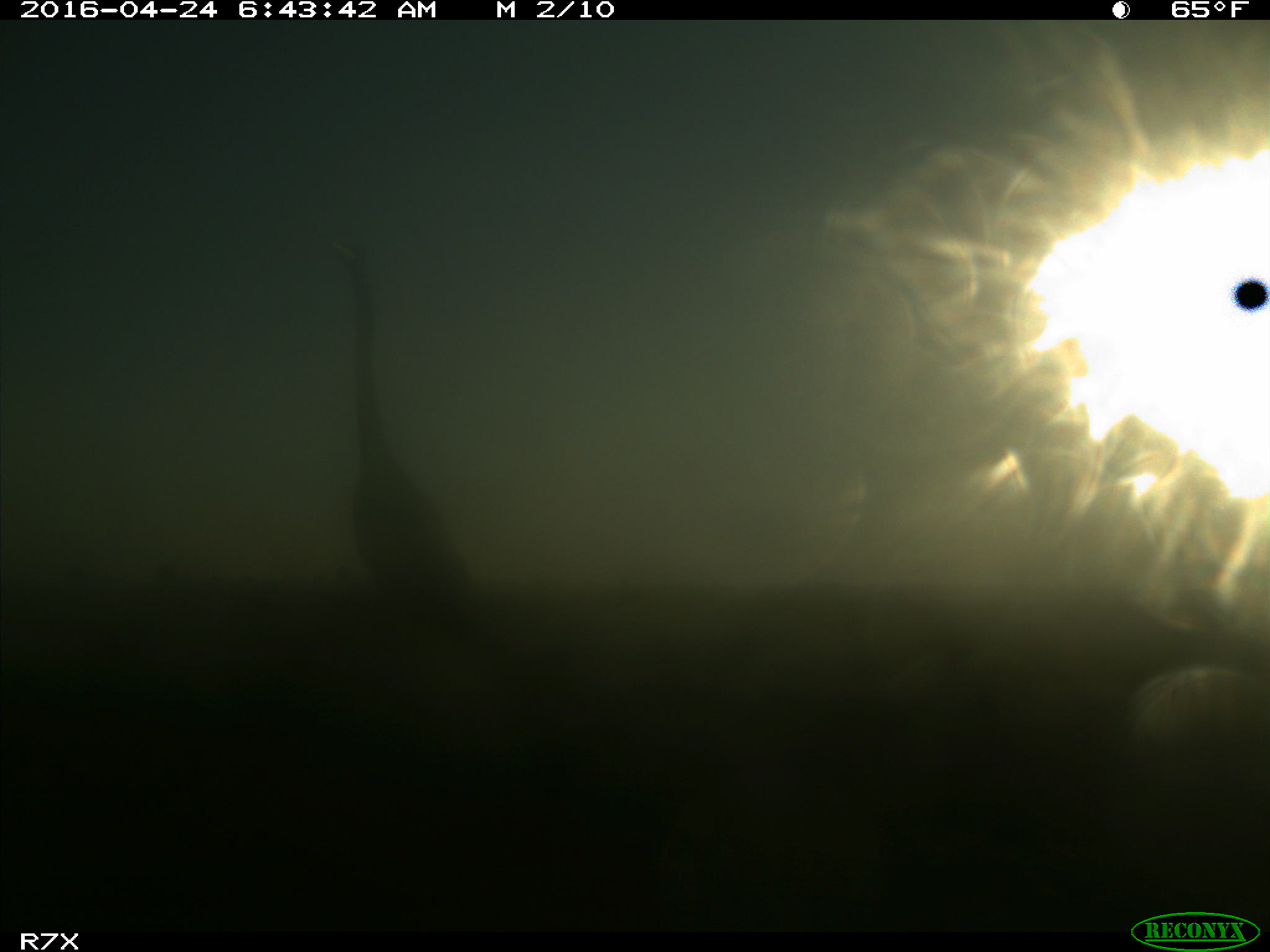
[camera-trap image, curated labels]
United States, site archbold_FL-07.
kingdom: Animalia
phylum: Chordata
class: Aves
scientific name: Aves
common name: birds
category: unidentified bird